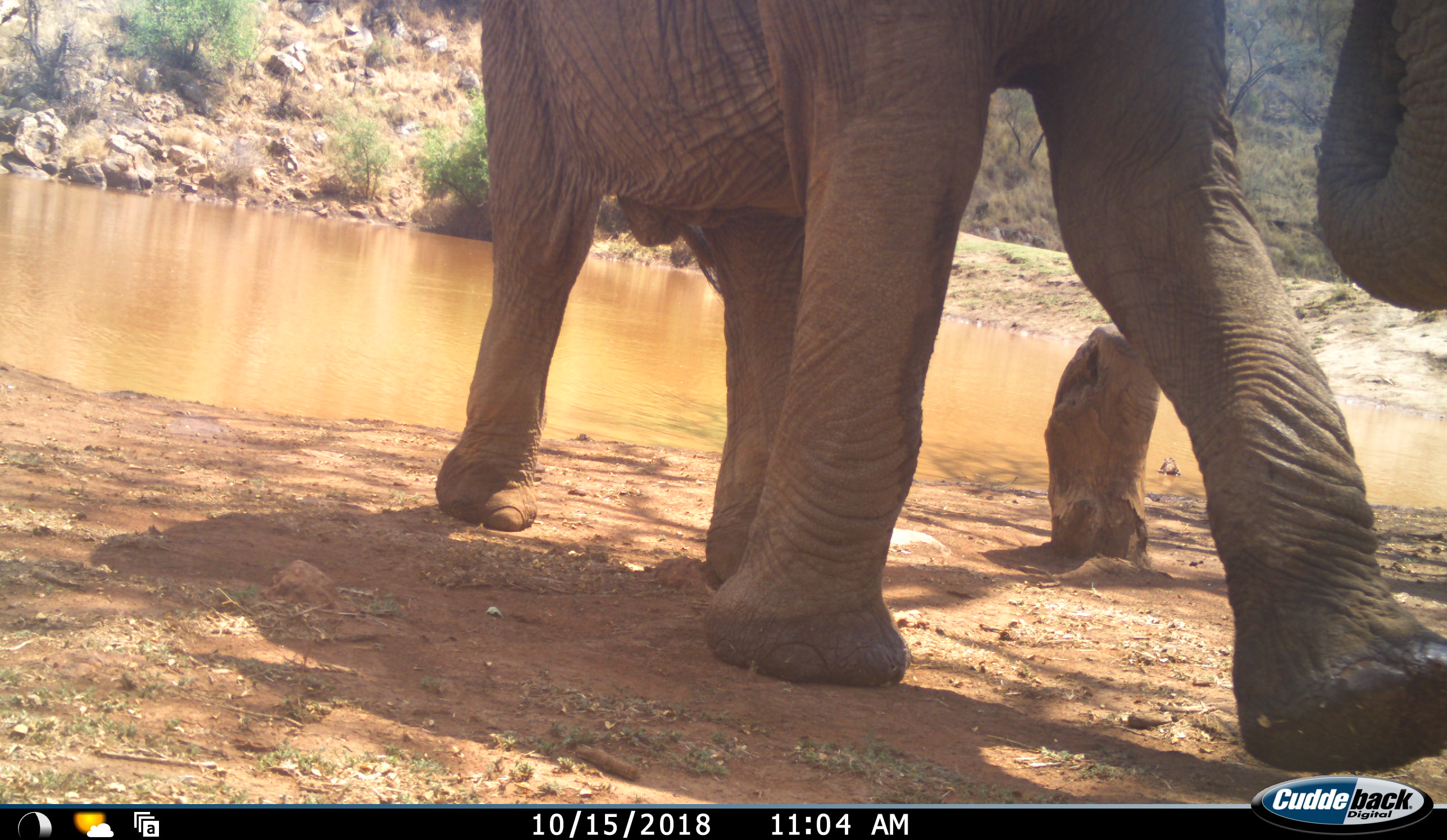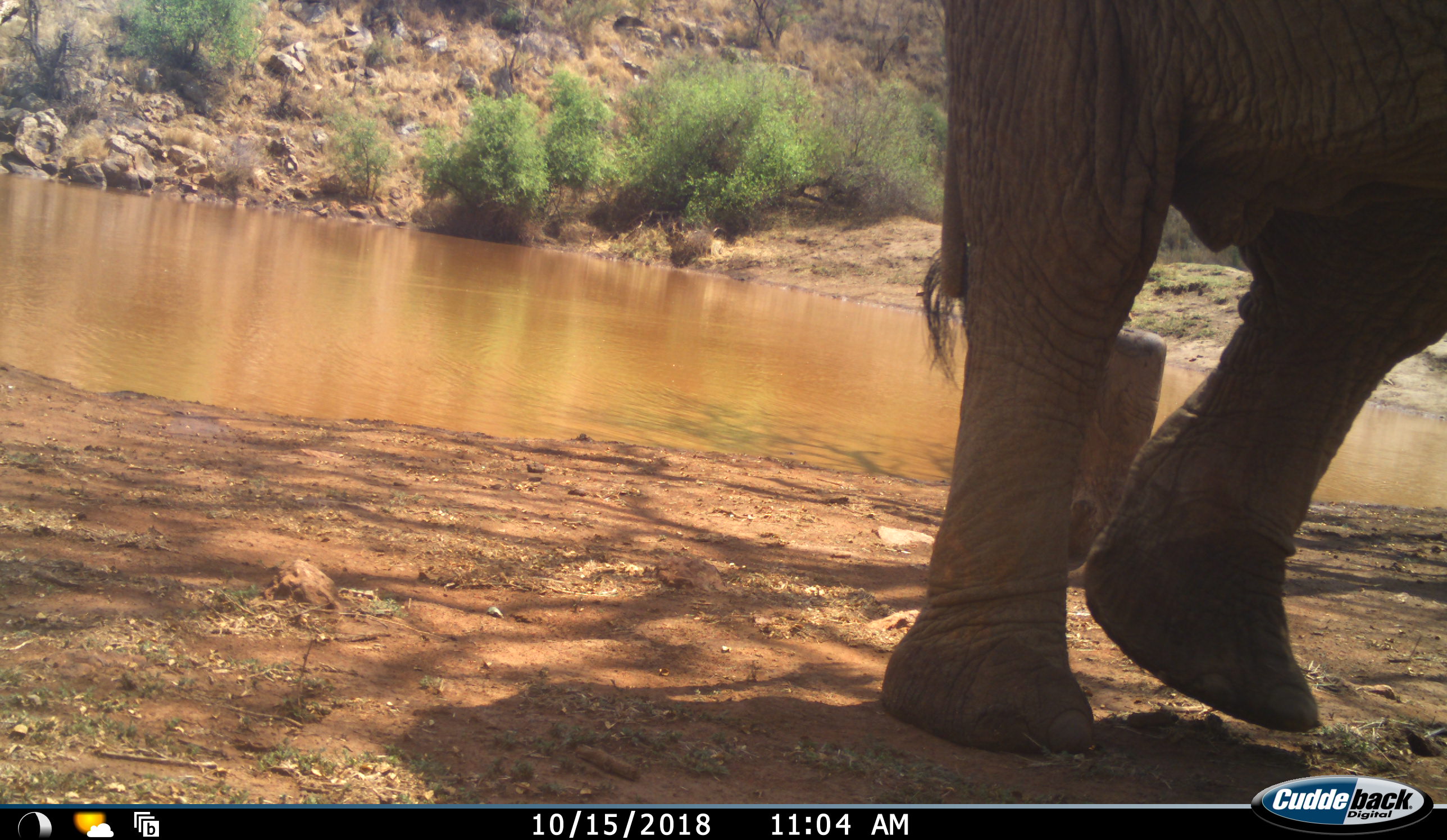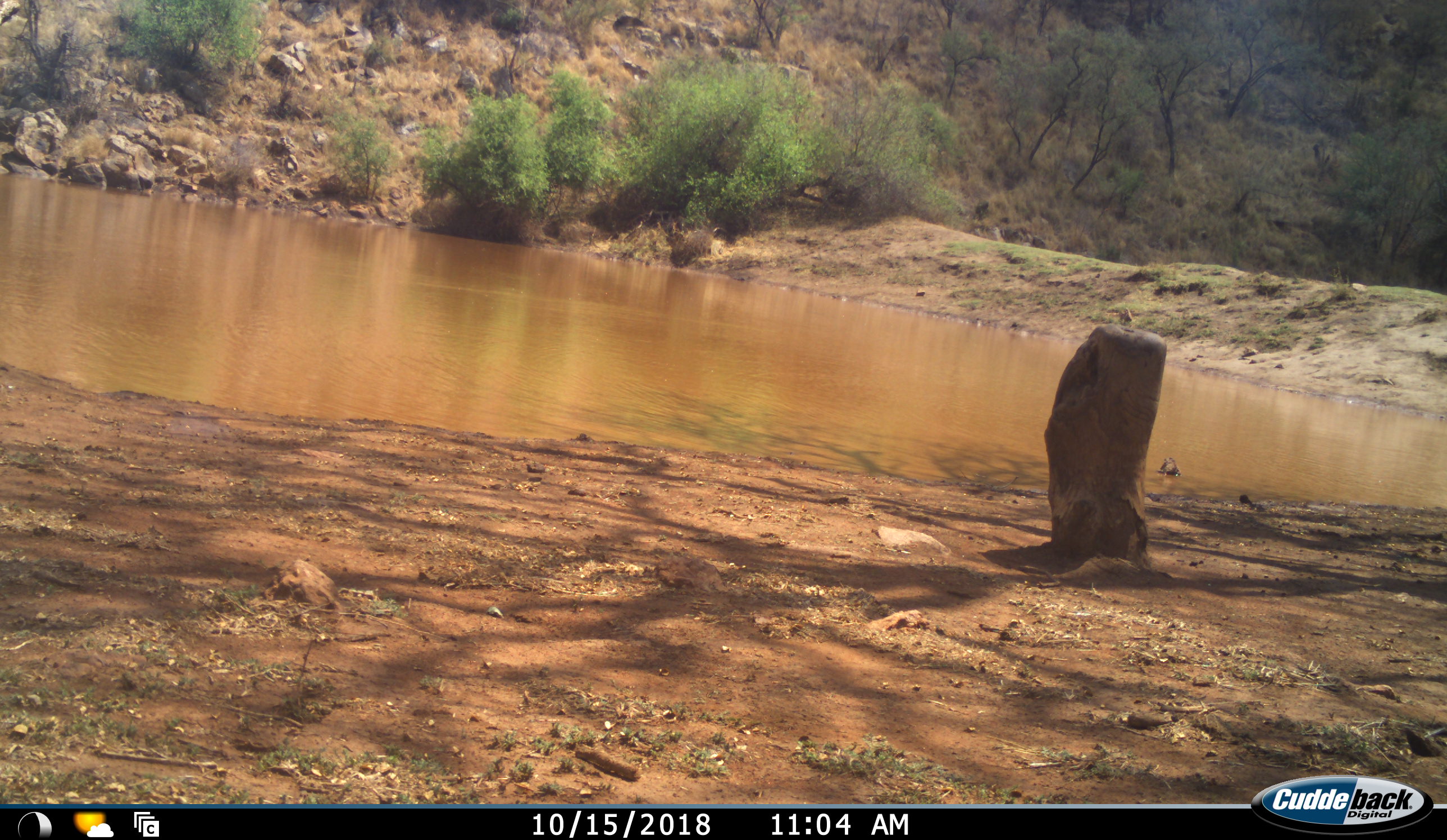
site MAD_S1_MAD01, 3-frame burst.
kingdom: Animalia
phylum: Chordata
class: Mammalia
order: Proboscidea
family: Elephantidae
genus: Loxodonta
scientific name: Loxodonta africana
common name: african bush elephant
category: elephant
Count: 1.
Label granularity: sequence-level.